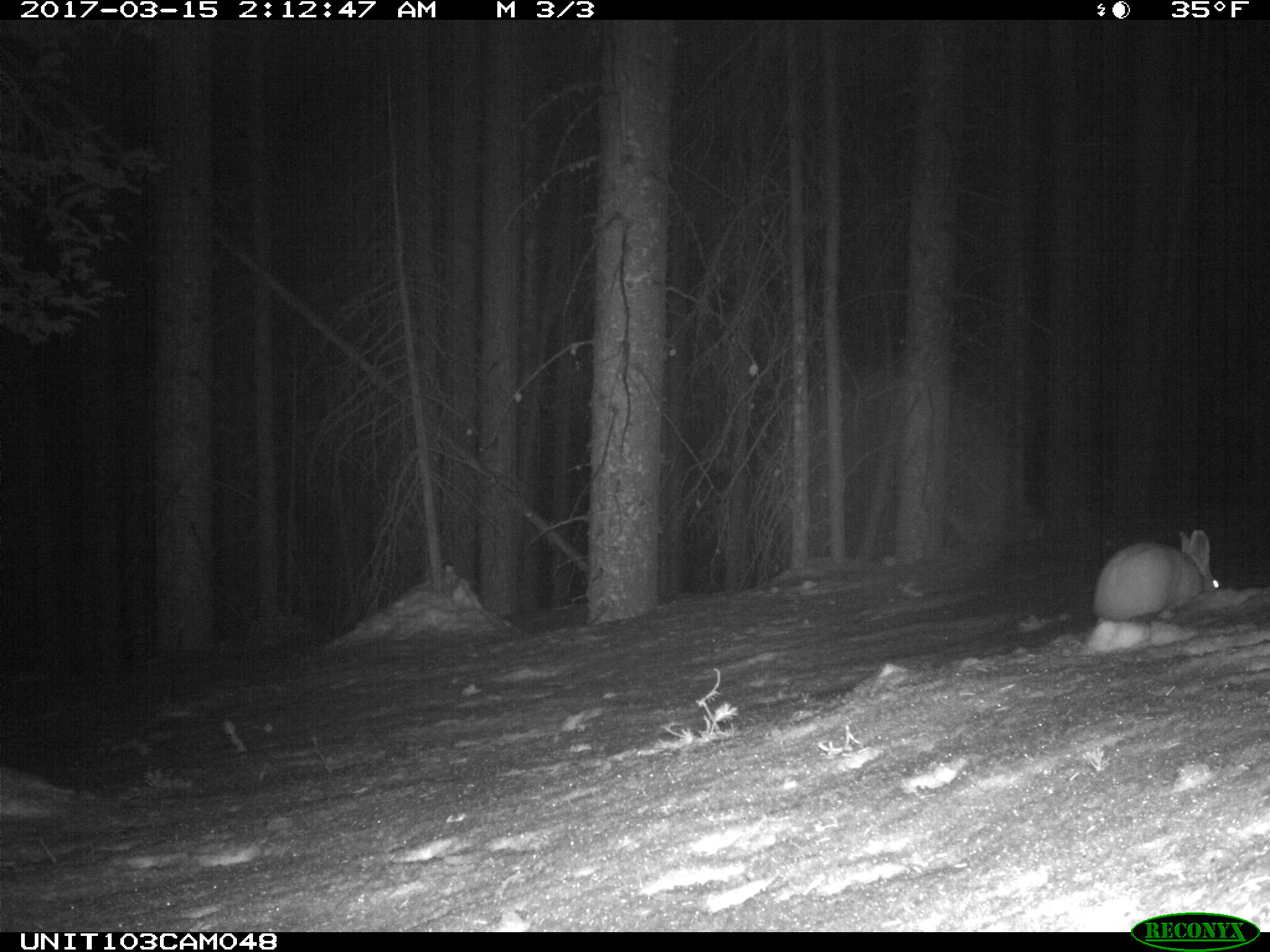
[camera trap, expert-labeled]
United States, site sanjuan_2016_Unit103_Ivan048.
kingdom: Animalia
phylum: Chordata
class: Mammalia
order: Lagomorpha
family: Leporidae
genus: Lepus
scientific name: Lepus americanus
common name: snowshoe hare